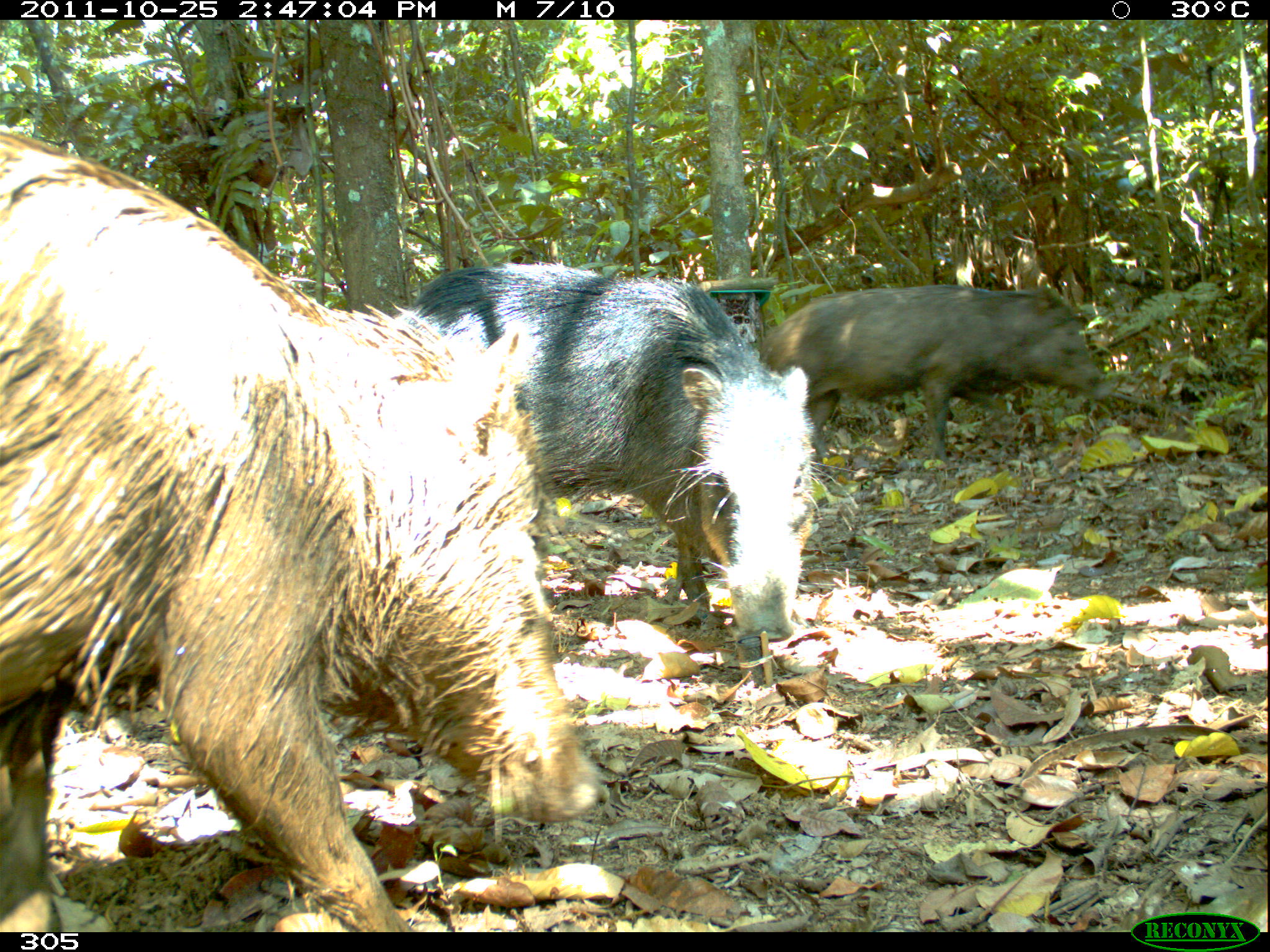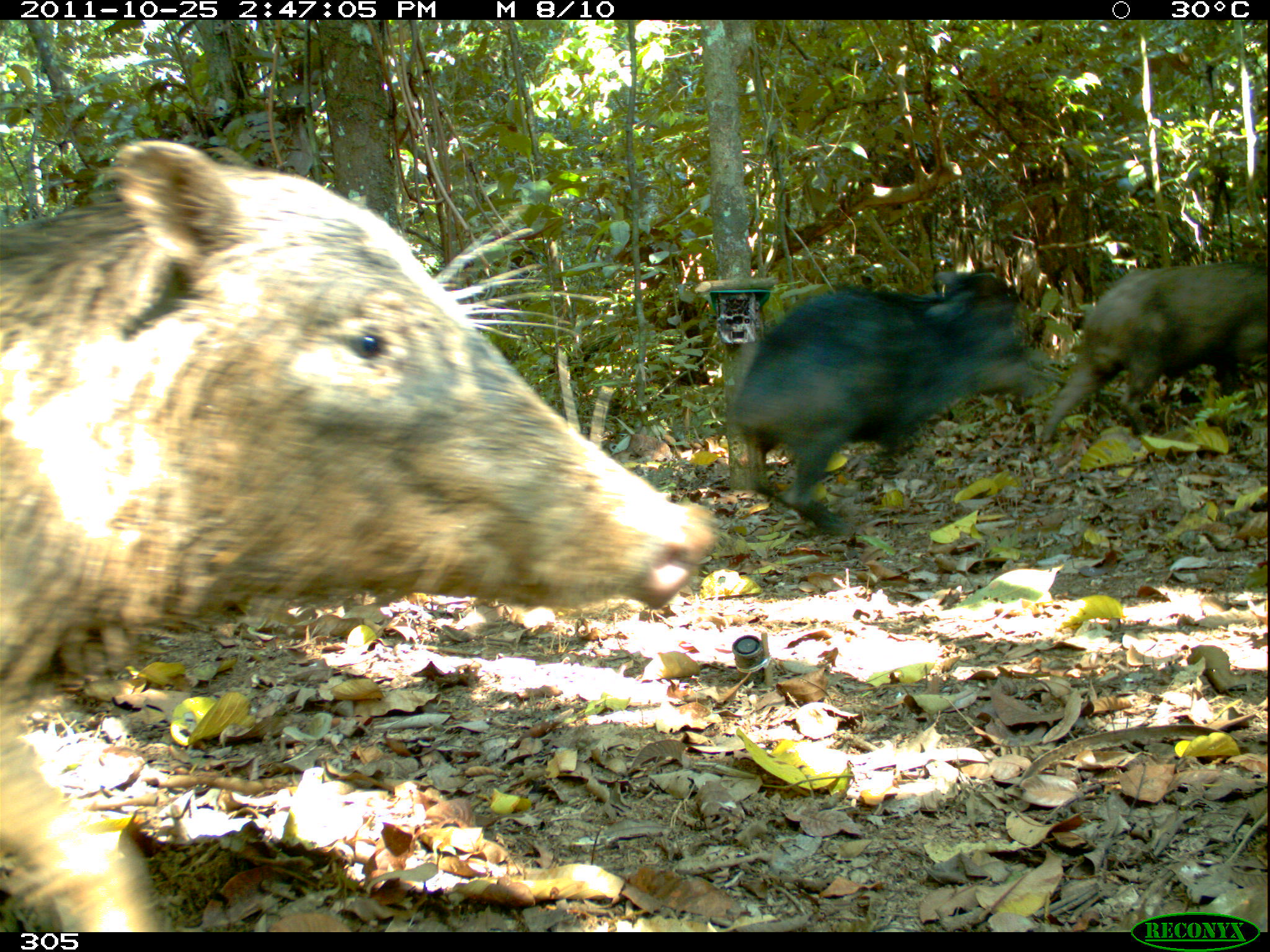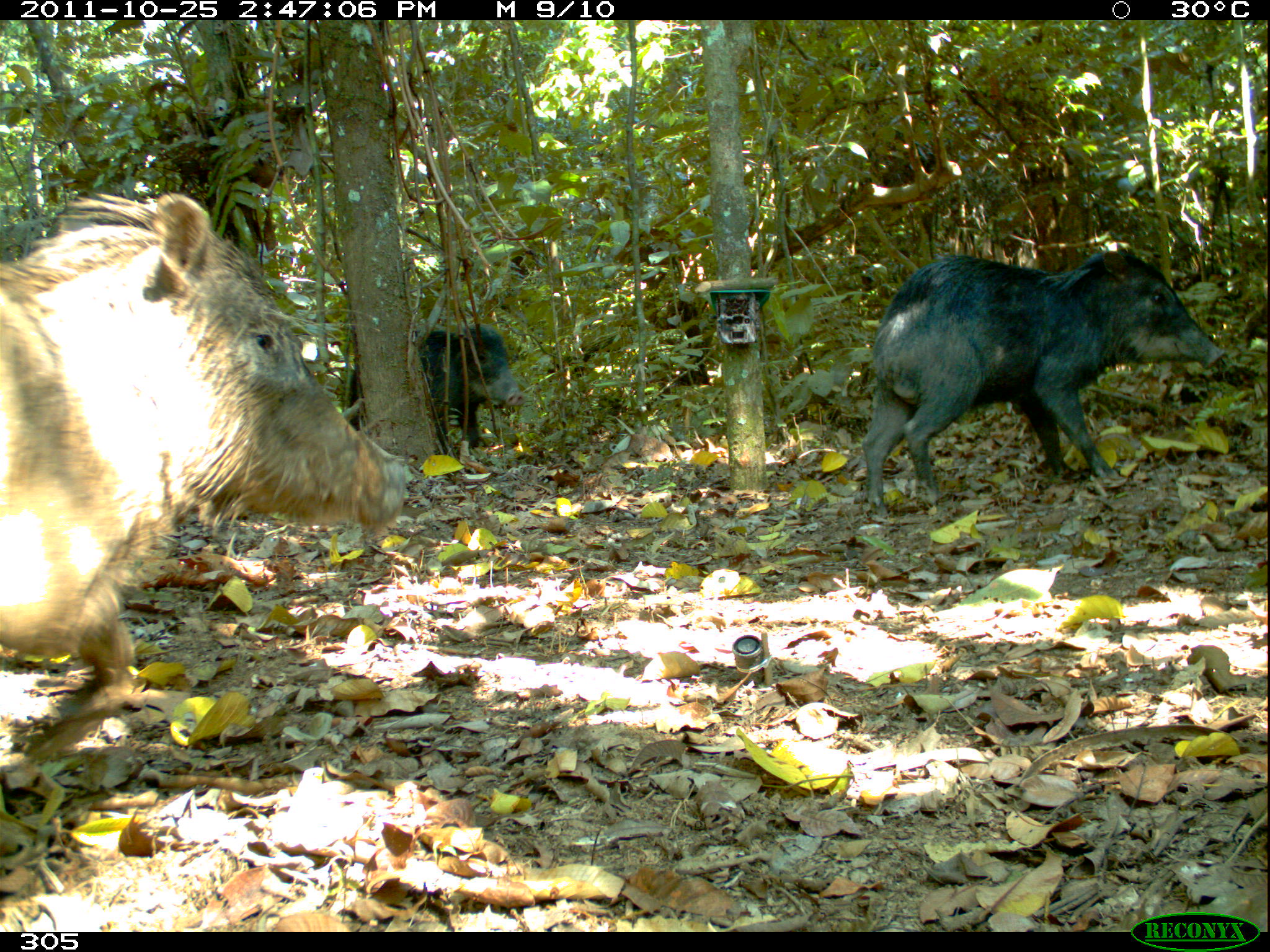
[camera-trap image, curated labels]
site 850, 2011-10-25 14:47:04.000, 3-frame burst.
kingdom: Animalia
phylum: Chordata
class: Mammalia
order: Artiodactyla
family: Tayassuidae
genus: Tayassu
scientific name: Tayassu pecari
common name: white-lipped peccary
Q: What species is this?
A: Tayassu pecari (white-lipped peccary).